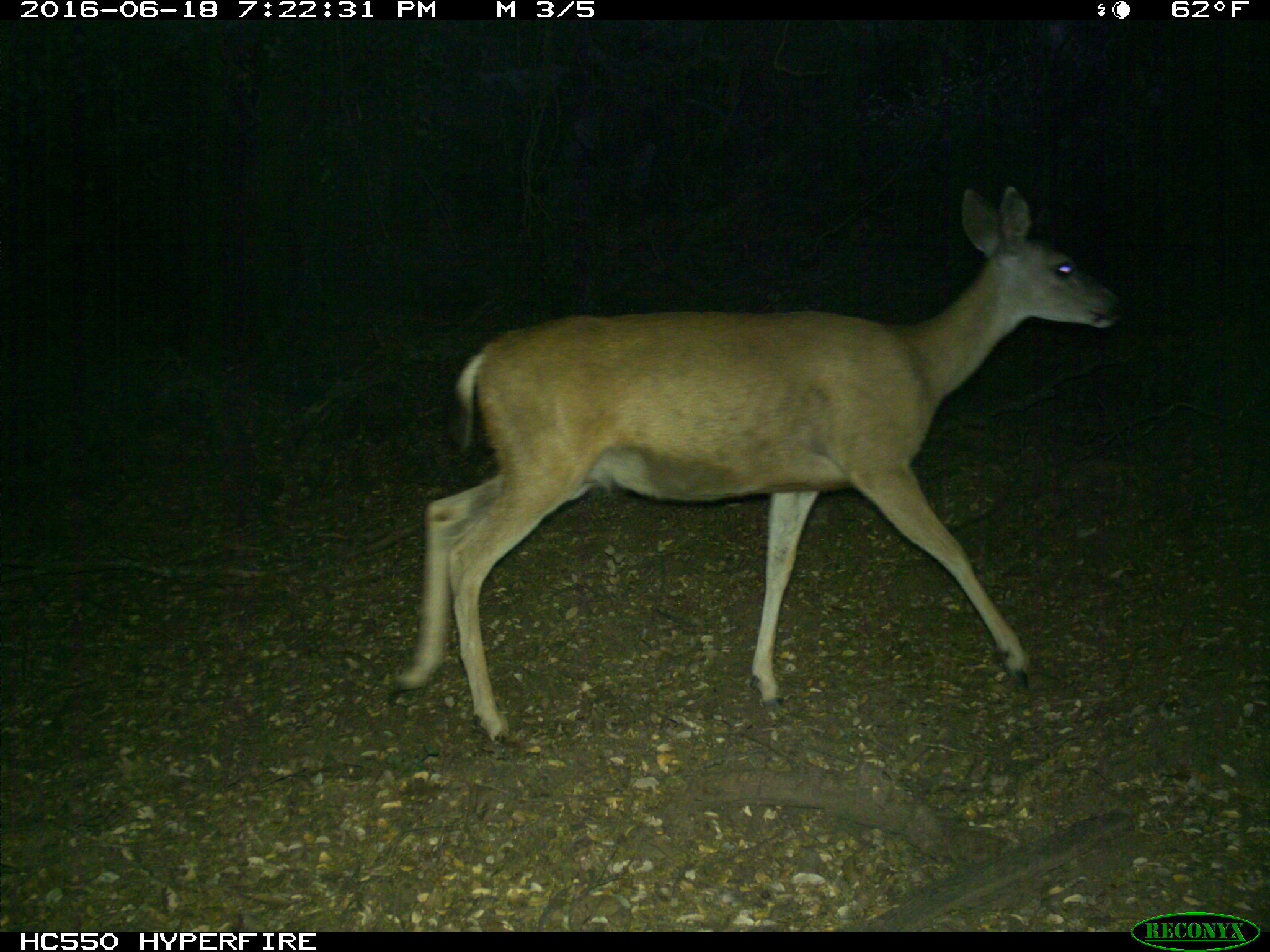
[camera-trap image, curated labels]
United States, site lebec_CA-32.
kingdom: Animalia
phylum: Chordata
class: Mammalia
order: Artiodactyla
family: Cervidae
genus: Odocoileus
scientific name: Odocoileus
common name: deer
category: unidentified deer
Unidentified deer (deer) (Odocoileus).